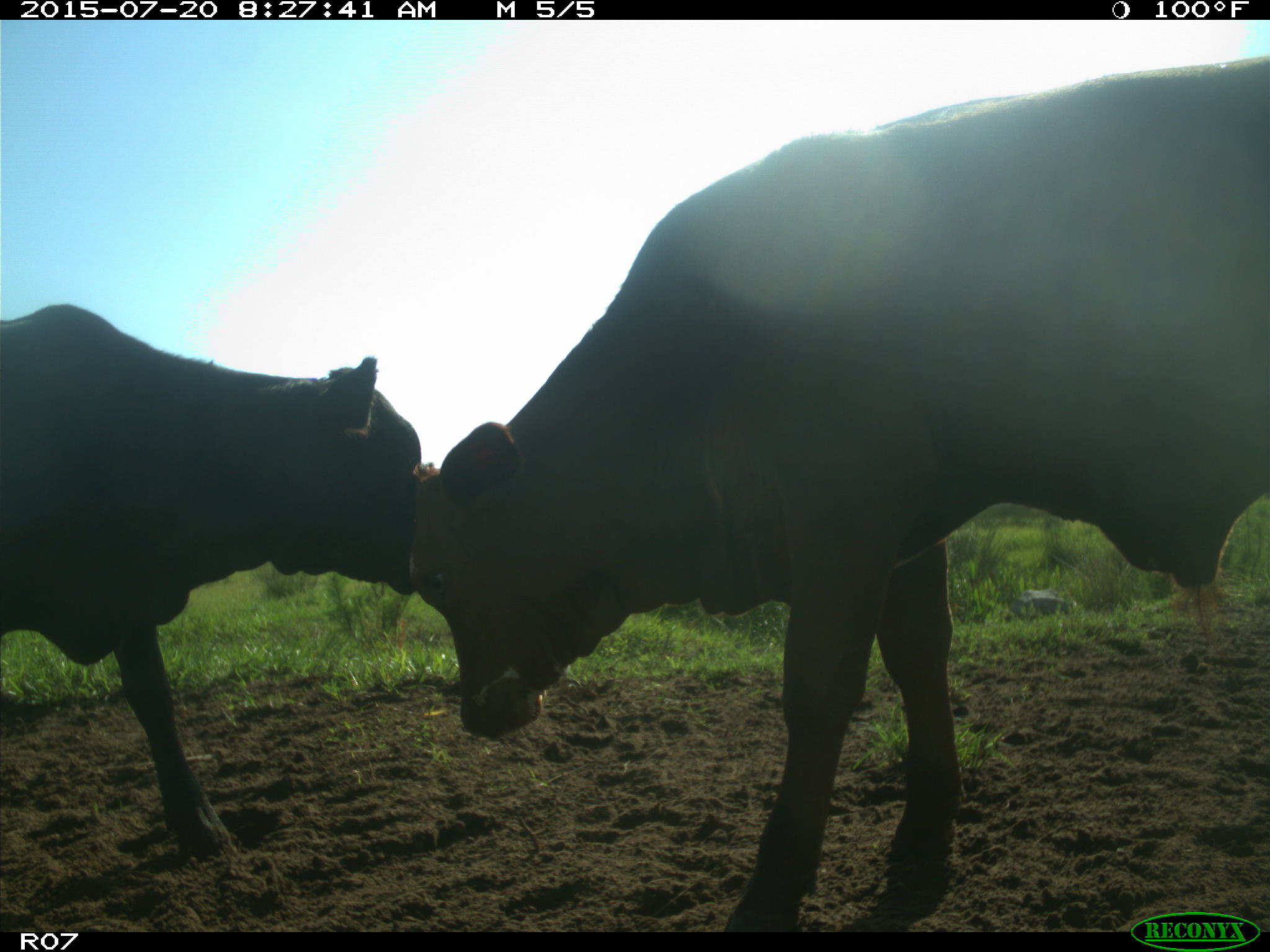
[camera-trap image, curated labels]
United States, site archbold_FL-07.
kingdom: Animalia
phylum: Chordata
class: Mammalia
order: Artiodactyla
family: Bovidae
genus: Bos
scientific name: Bos taurus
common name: domestic cow